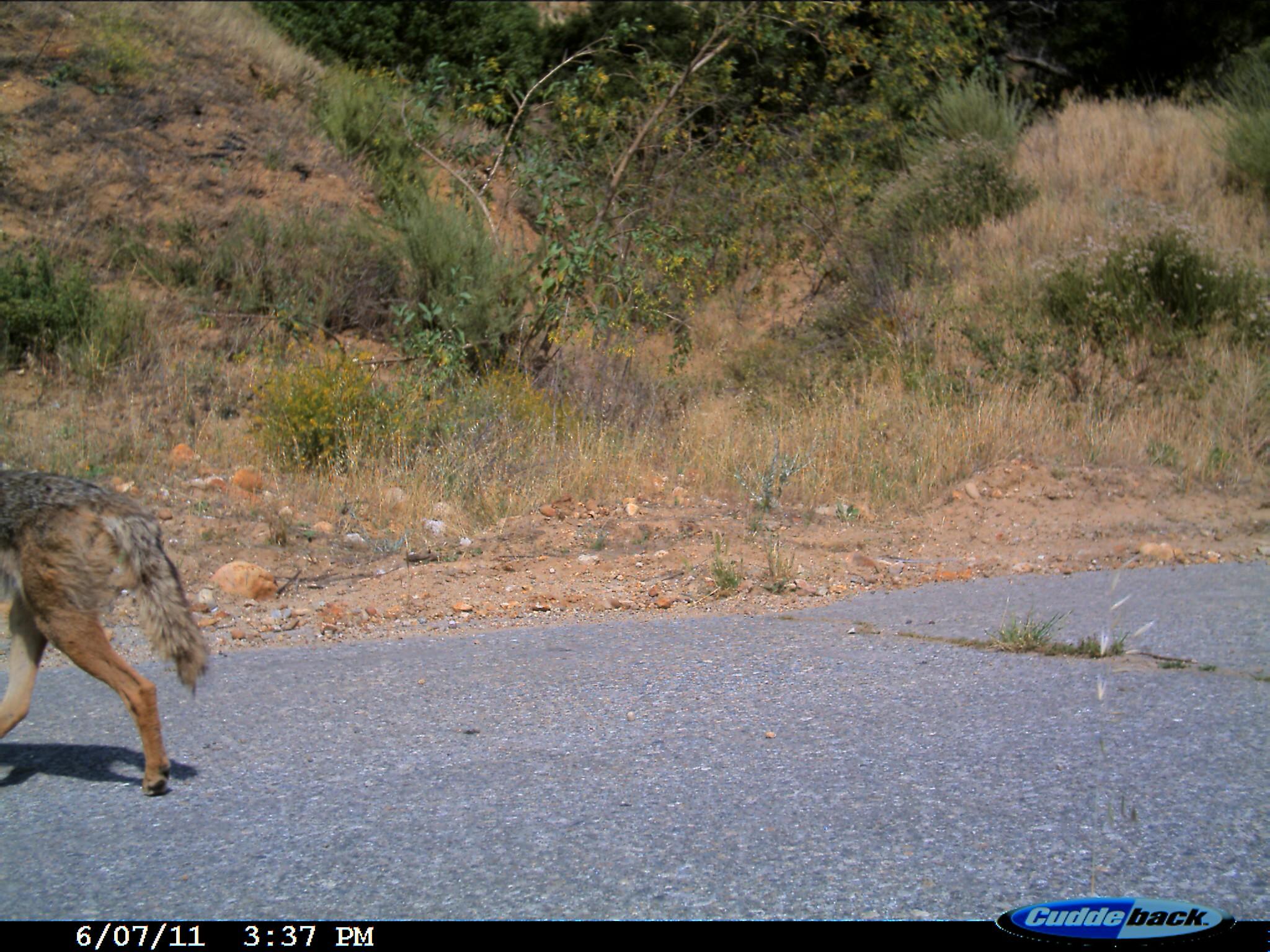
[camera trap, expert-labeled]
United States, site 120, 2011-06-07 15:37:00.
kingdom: Animalia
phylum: Chordata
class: Mammalia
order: Carnivora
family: Canidae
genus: Canis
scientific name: Canis latrans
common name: coyote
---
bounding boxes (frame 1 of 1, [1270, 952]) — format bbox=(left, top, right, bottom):
coyote: bbox=(2, 449, 216, 808)